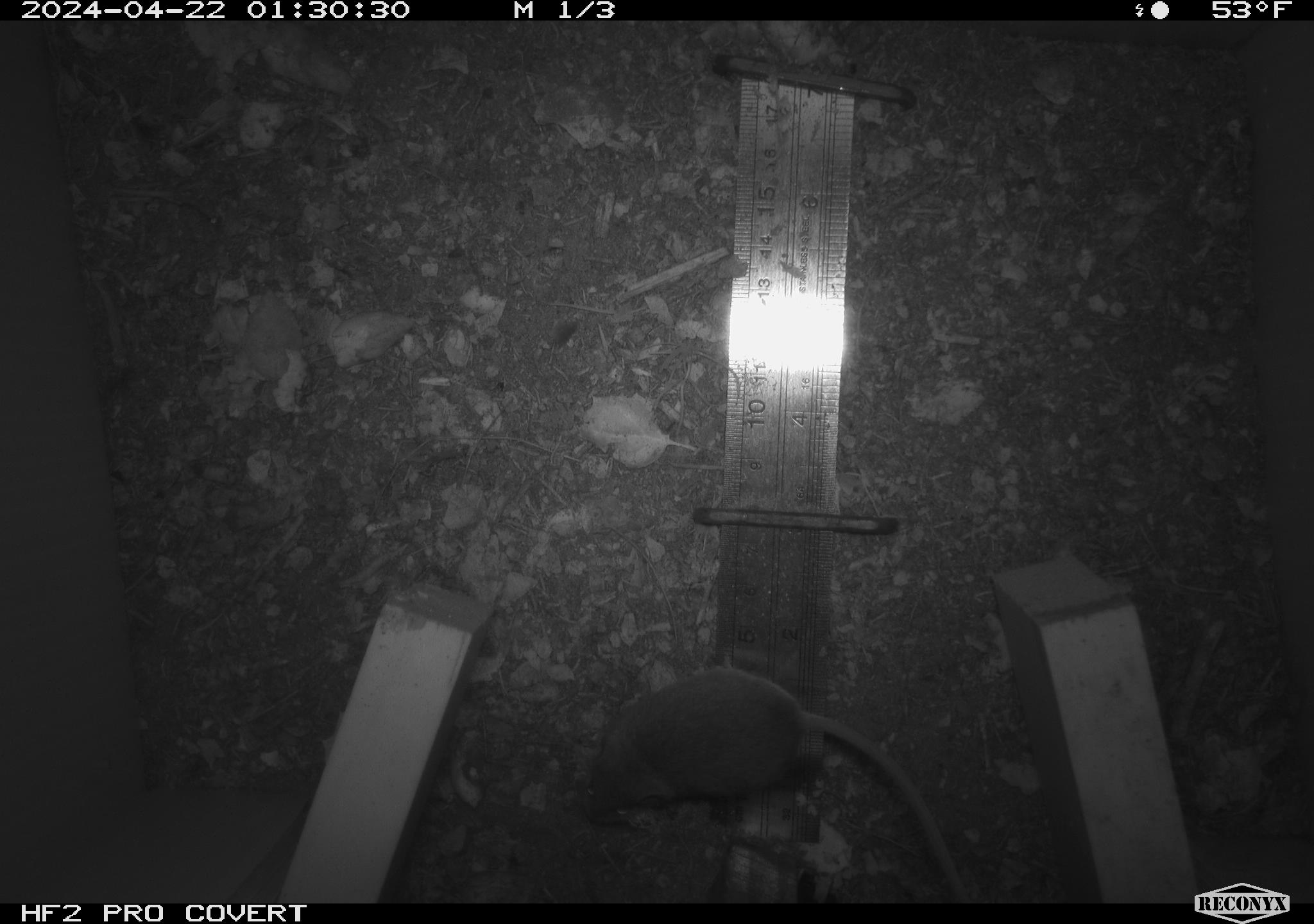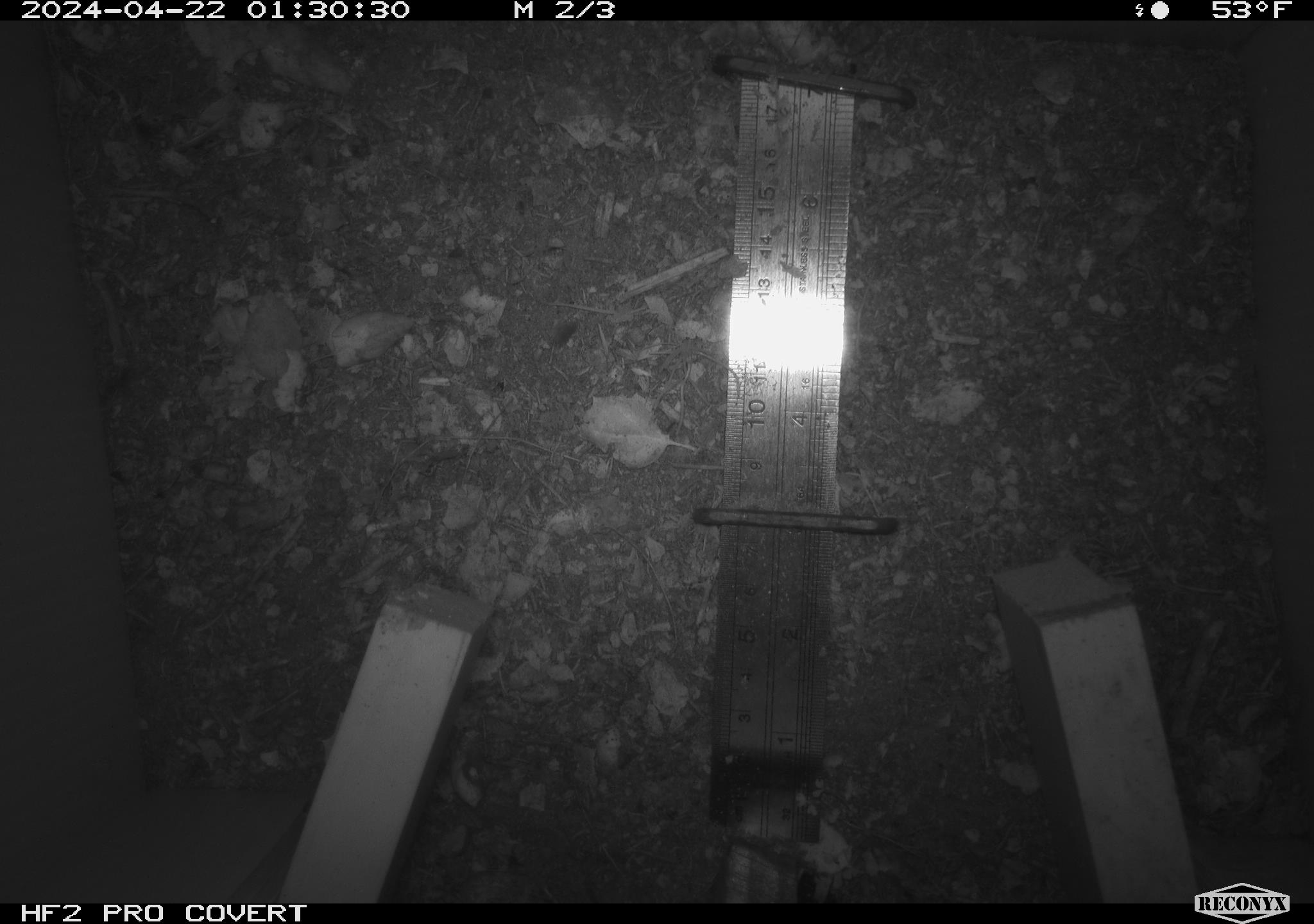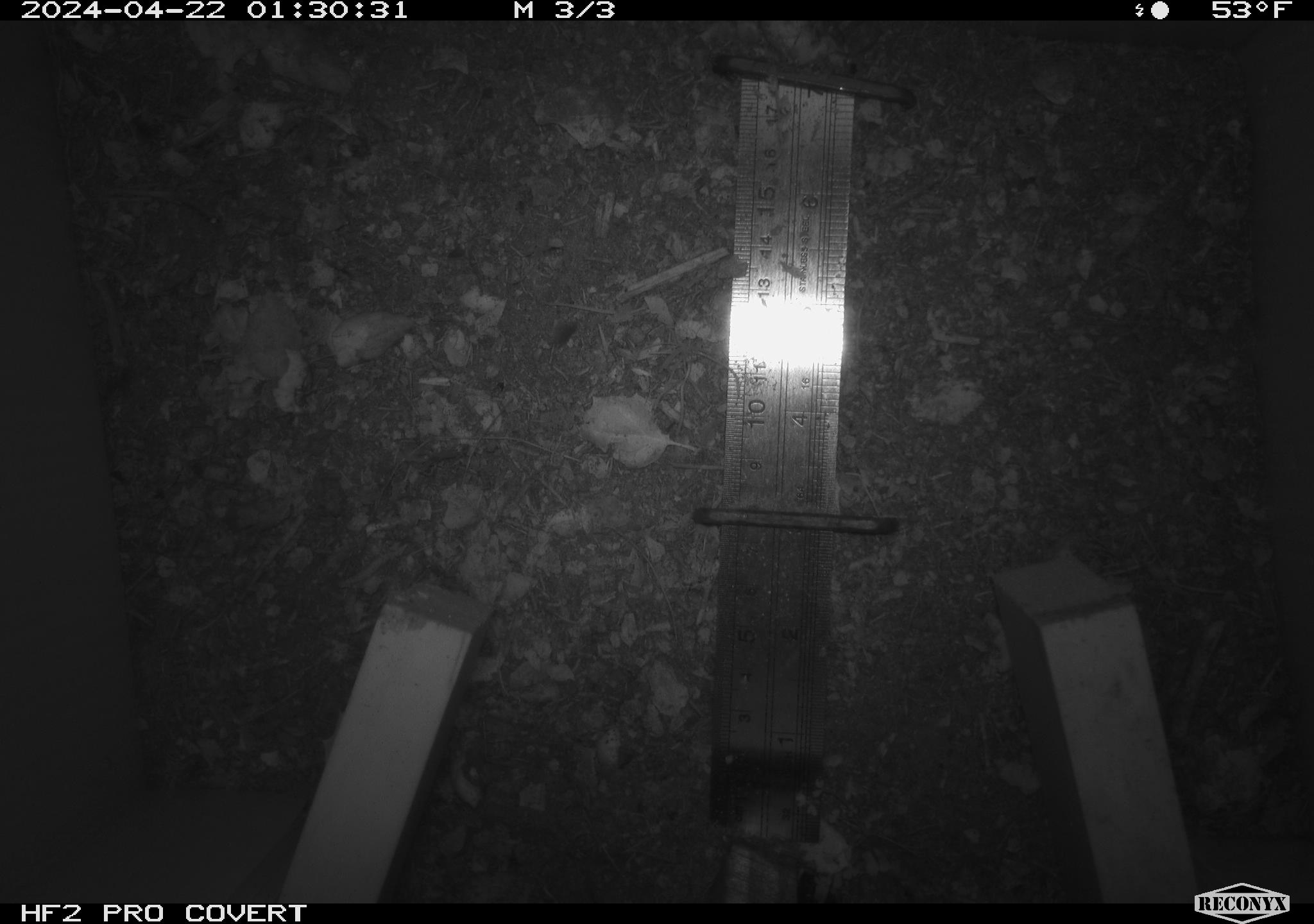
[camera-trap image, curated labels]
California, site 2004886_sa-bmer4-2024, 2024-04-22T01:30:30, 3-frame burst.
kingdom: Animalia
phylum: Chordata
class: Mammalia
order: Rodentia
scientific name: Rodentia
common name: mouse species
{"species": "mouse species (Rodentia)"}